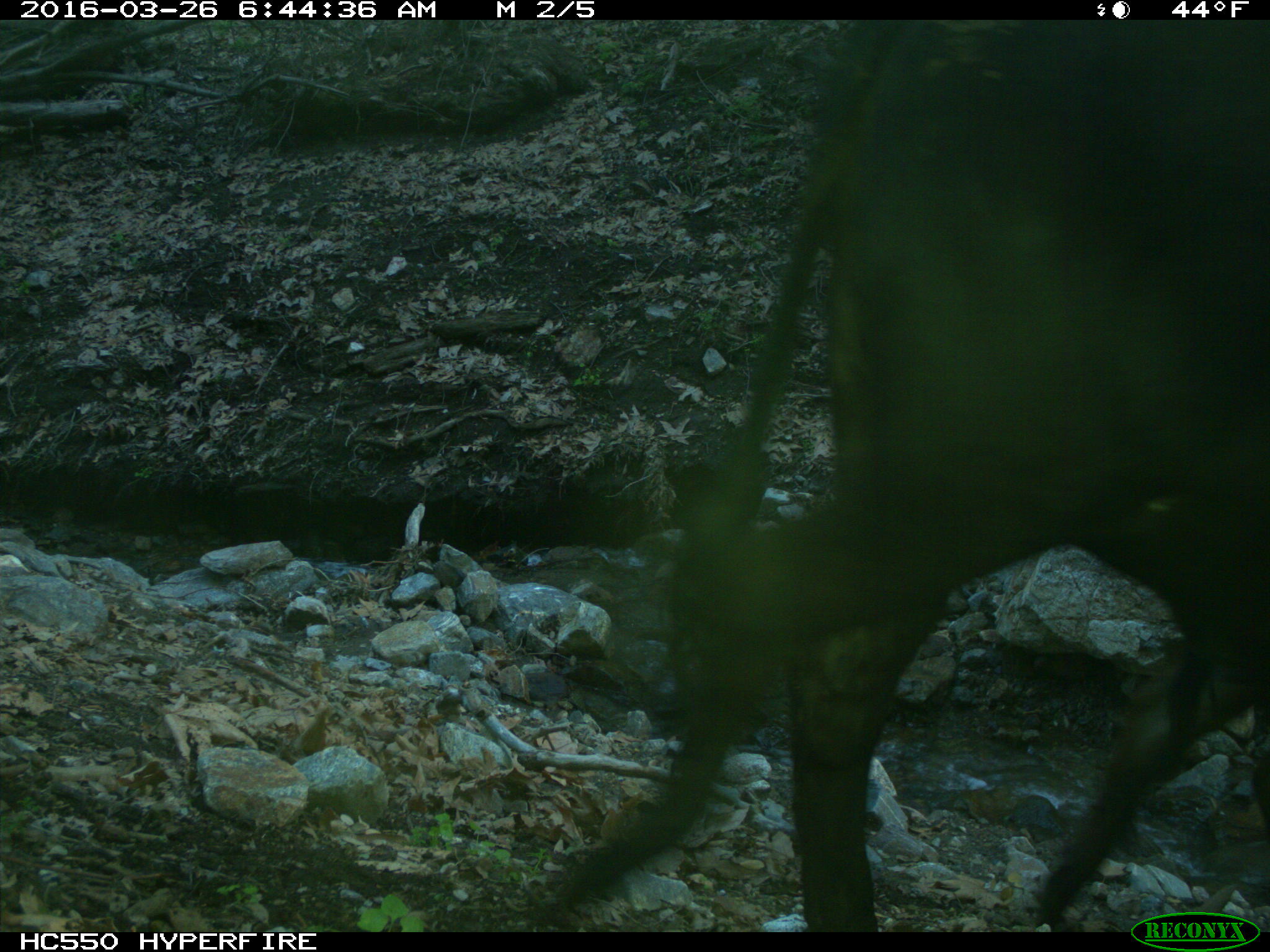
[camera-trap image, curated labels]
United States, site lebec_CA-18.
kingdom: Animalia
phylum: Chordata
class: Mammalia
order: Artiodactyla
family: Bovidae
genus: Bos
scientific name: Bos taurus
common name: domestic cow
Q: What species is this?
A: Bos taurus (domestic cow).